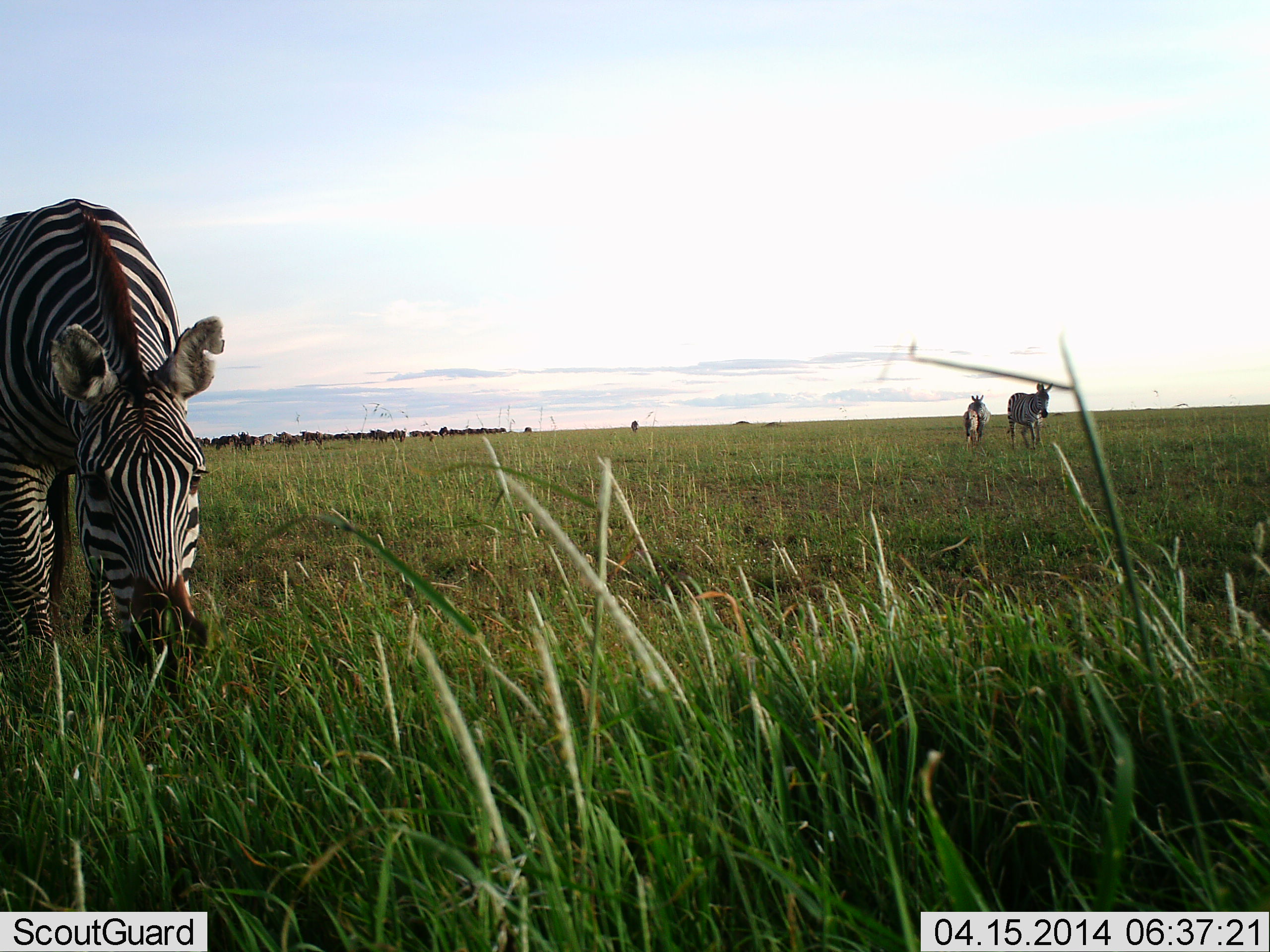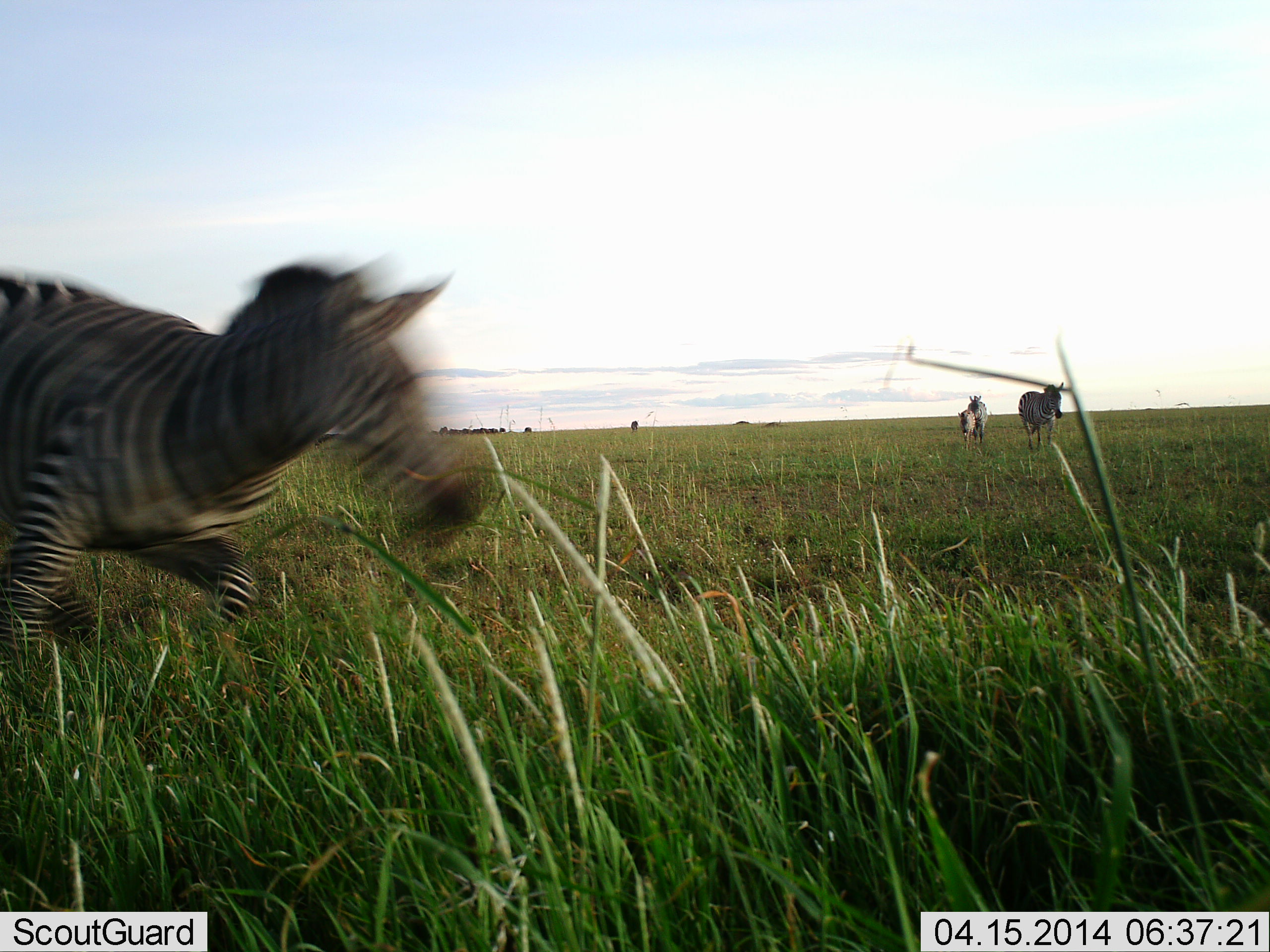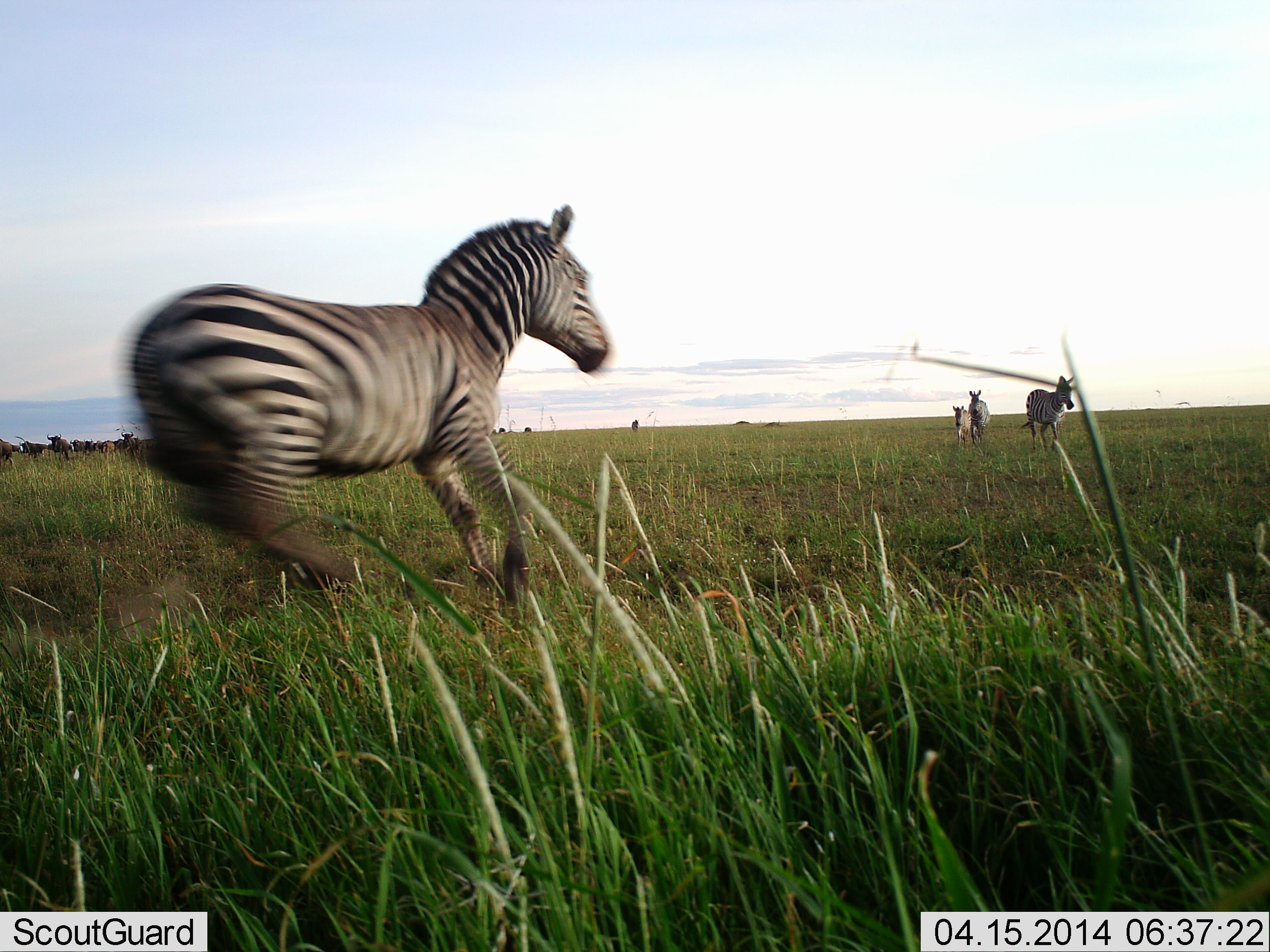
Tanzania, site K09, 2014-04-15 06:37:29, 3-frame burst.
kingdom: Animalia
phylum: Chordata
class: Mammalia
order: Perissodactyla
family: Equidae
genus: Equus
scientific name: Equus quagga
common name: plains zebra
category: zebra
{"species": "zebra (plains zebra) (Equus quagga)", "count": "3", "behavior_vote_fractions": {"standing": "8%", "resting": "0%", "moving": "100%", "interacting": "0%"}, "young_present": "23%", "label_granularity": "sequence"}